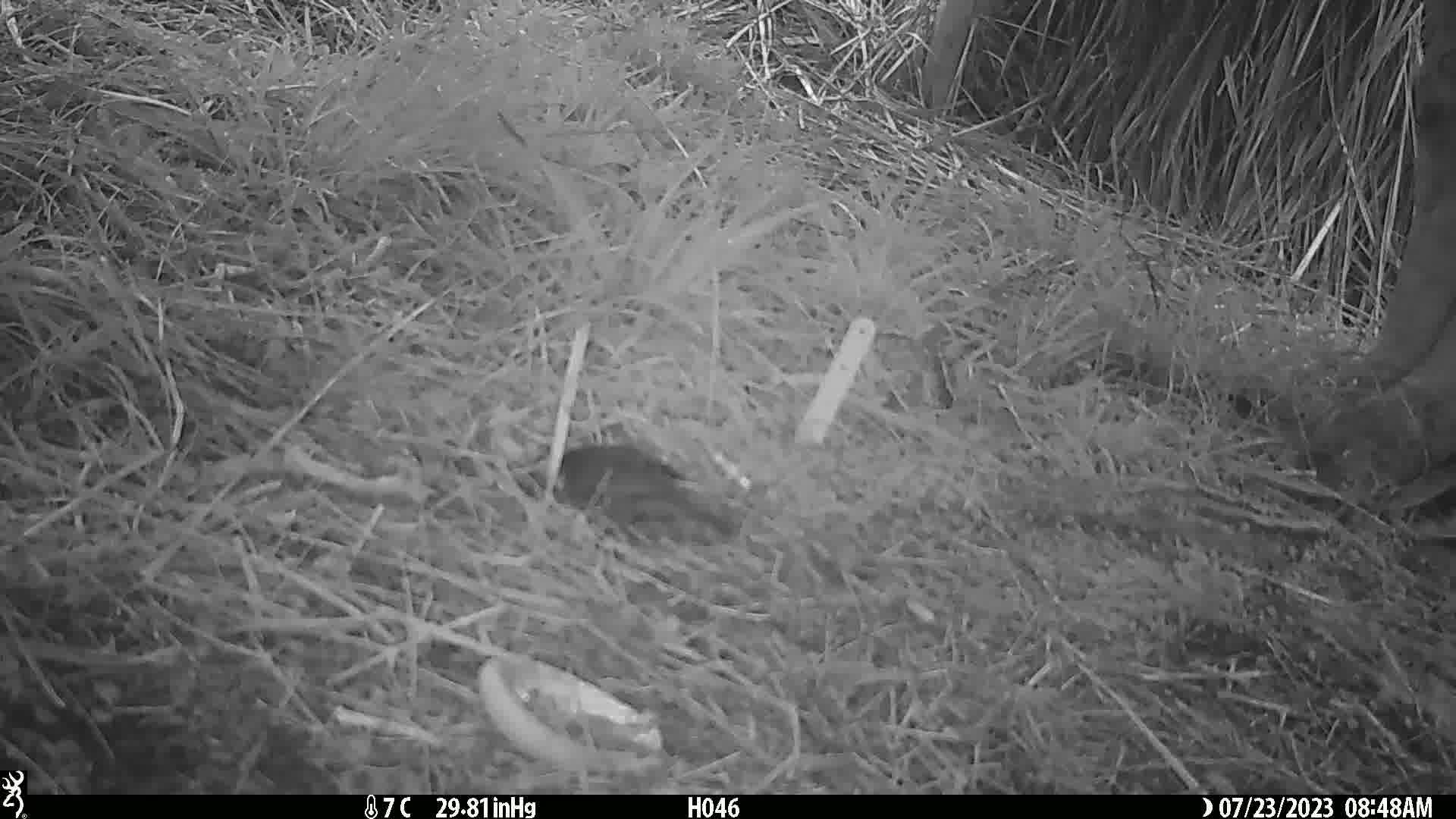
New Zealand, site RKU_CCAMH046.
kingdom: Animalia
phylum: Chordata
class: Aves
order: Passeriformes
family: Turdidae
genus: Turdus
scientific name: Turdus merula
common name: eurasian blackbird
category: blackbird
Blackbird (eurasian blackbird) (Turdus merula).